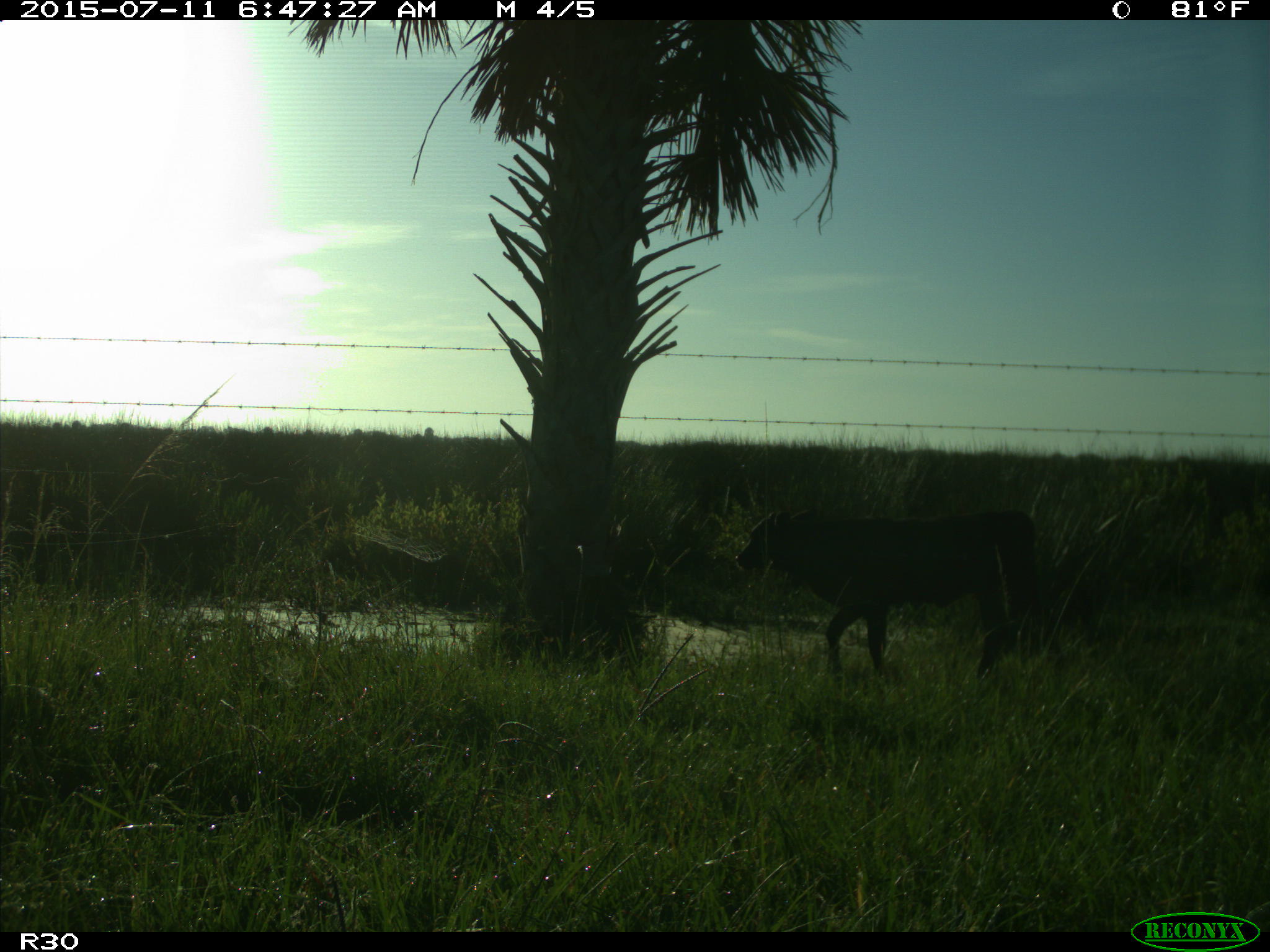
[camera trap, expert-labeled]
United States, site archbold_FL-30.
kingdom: Animalia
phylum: Chordata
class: Mammalia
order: Artiodactyla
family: Bovidae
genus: Bos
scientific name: Bos taurus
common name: domestic cow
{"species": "Bos taurus (domestic cow)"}